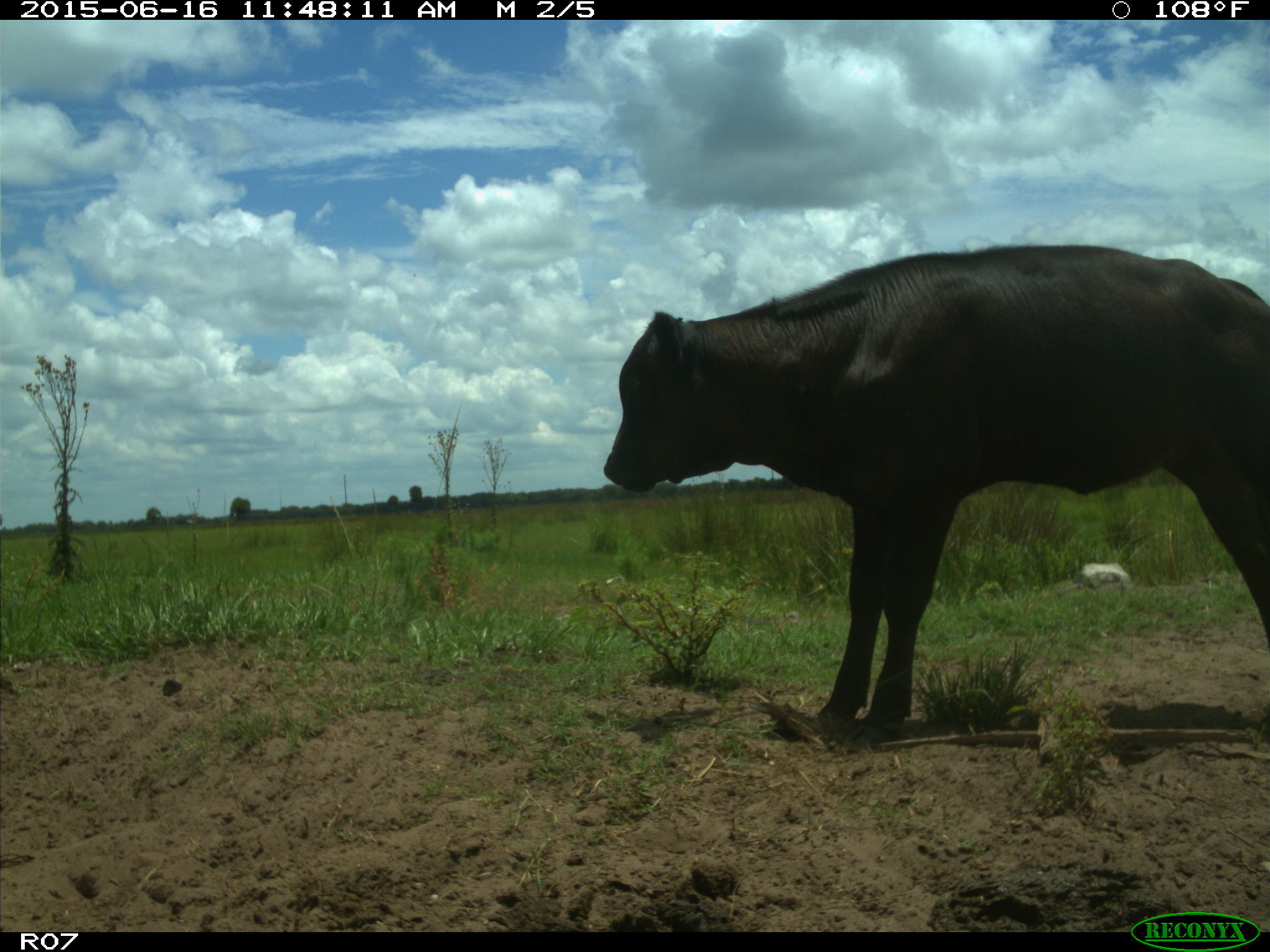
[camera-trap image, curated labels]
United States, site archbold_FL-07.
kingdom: Animalia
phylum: Chordata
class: Mammalia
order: Artiodactyla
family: Bovidae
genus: Bos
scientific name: Bos taurus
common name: domestic cow